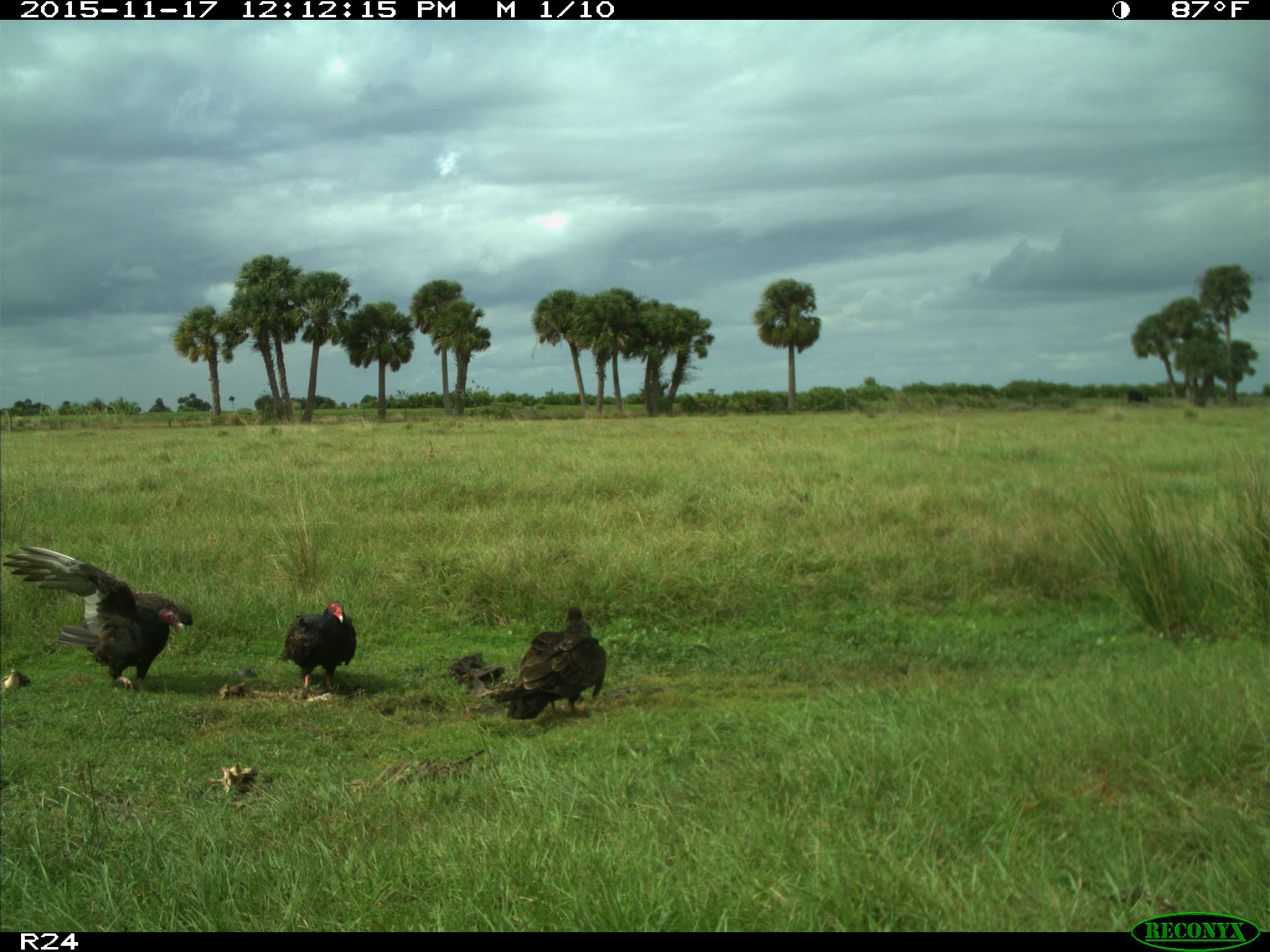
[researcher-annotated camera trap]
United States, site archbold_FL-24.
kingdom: Animalia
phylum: Chordata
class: Aves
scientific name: Aves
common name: birds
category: unidentified bird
Unidentified bird (birds) (Aves).